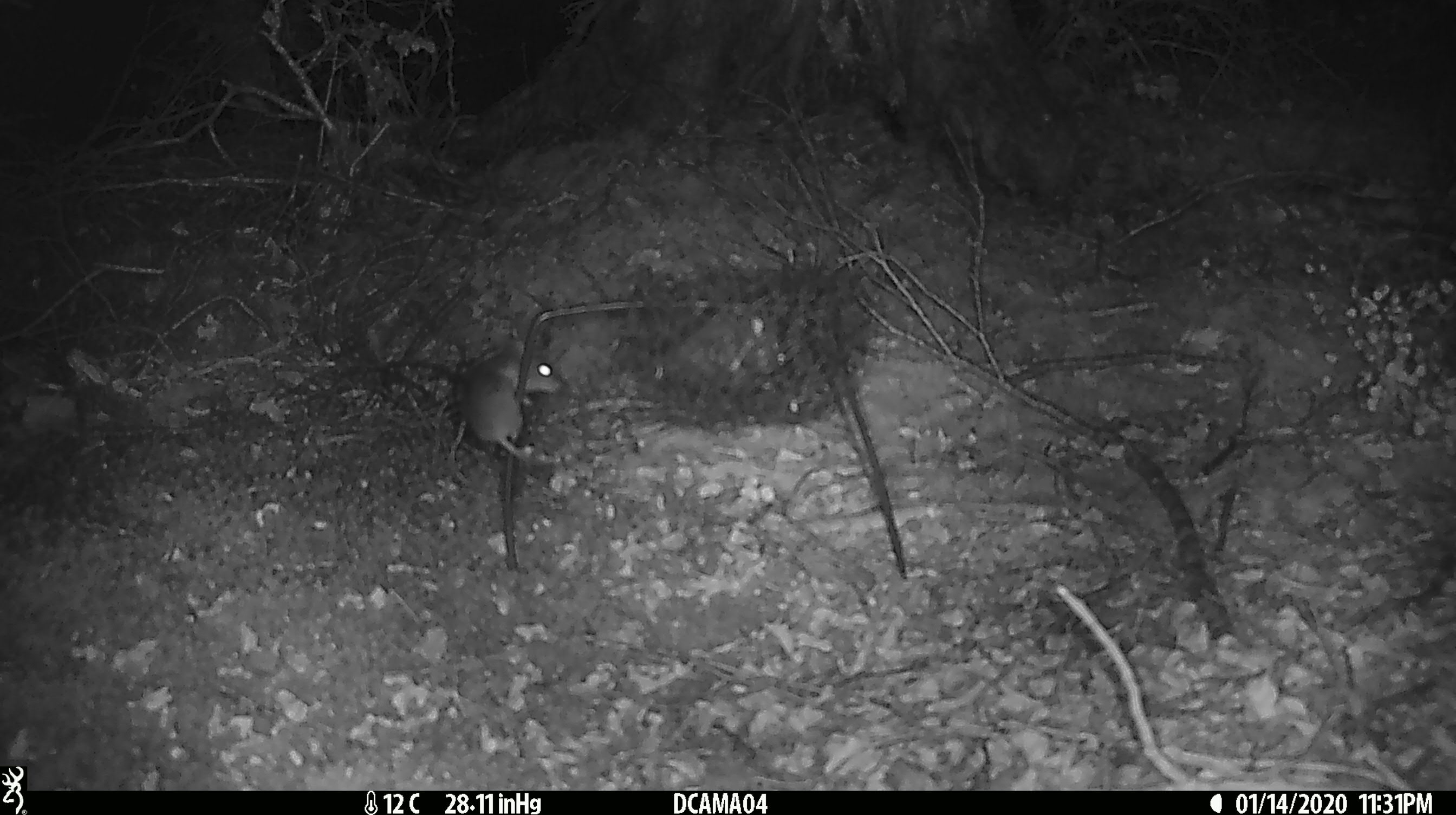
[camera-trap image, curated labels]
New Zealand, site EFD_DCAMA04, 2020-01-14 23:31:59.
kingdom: Animalia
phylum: Chordata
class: Mammalia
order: Rodentia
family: Muridae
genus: Mus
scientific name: Mus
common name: mouse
Mouse (Mus).